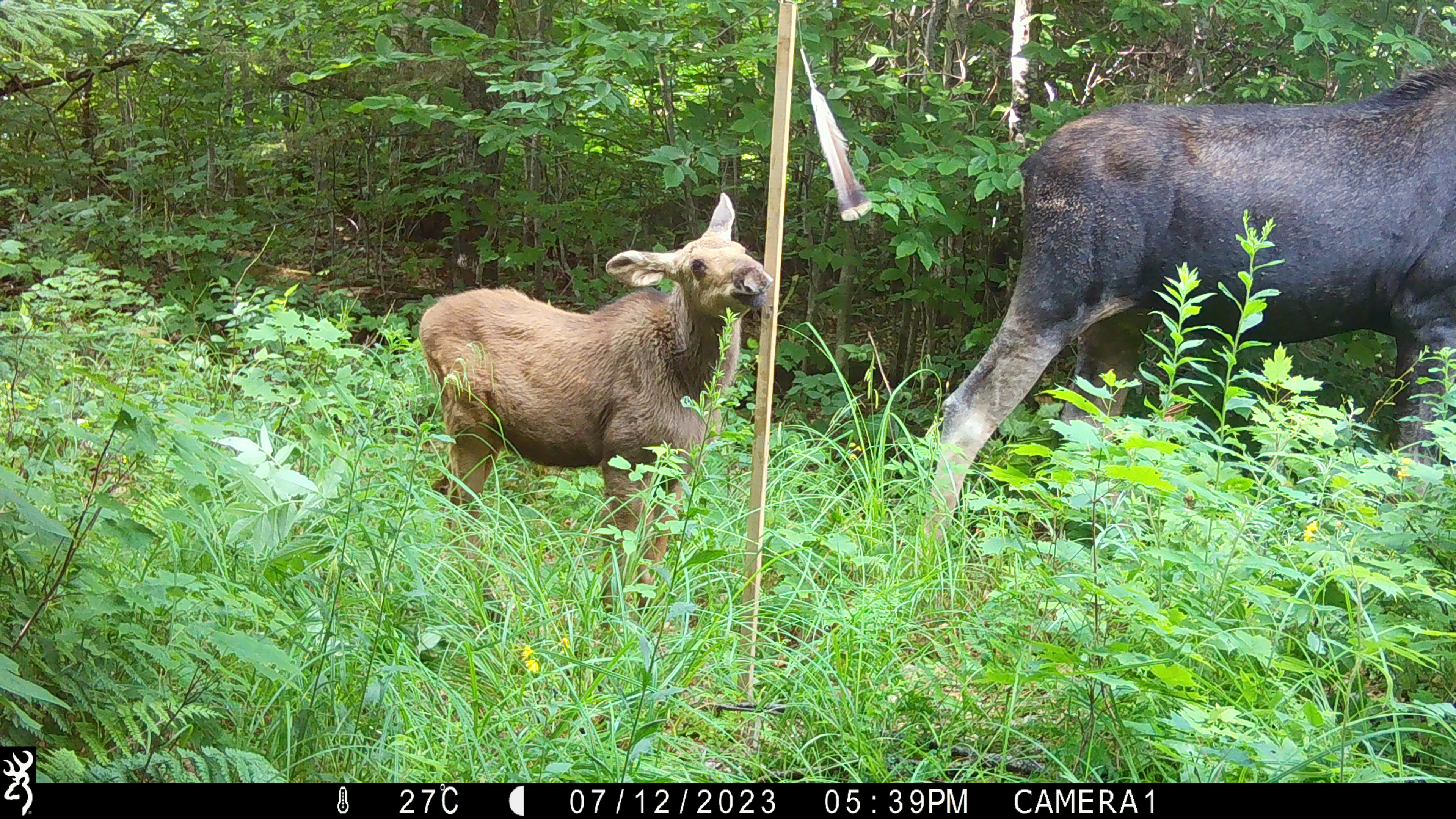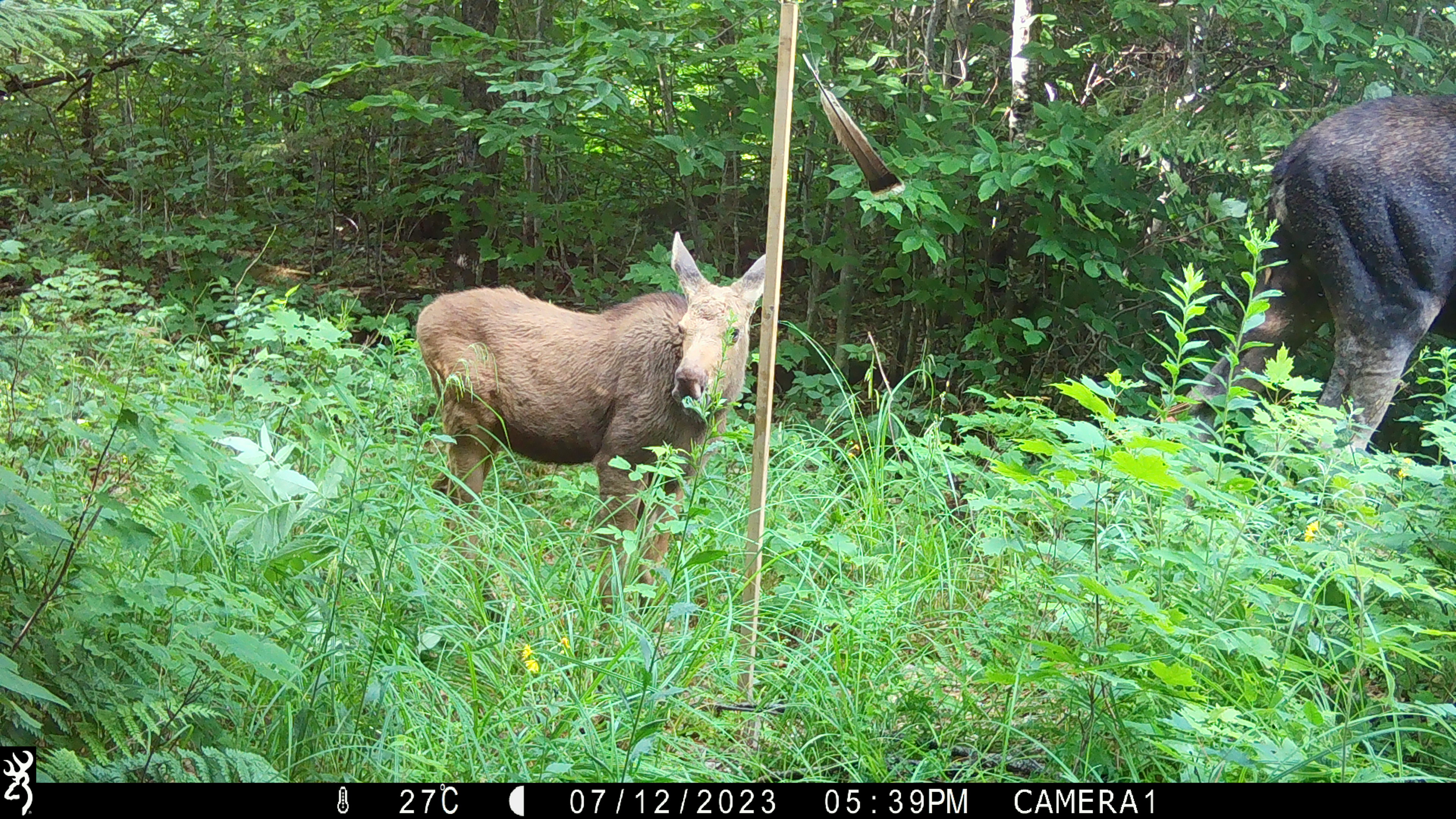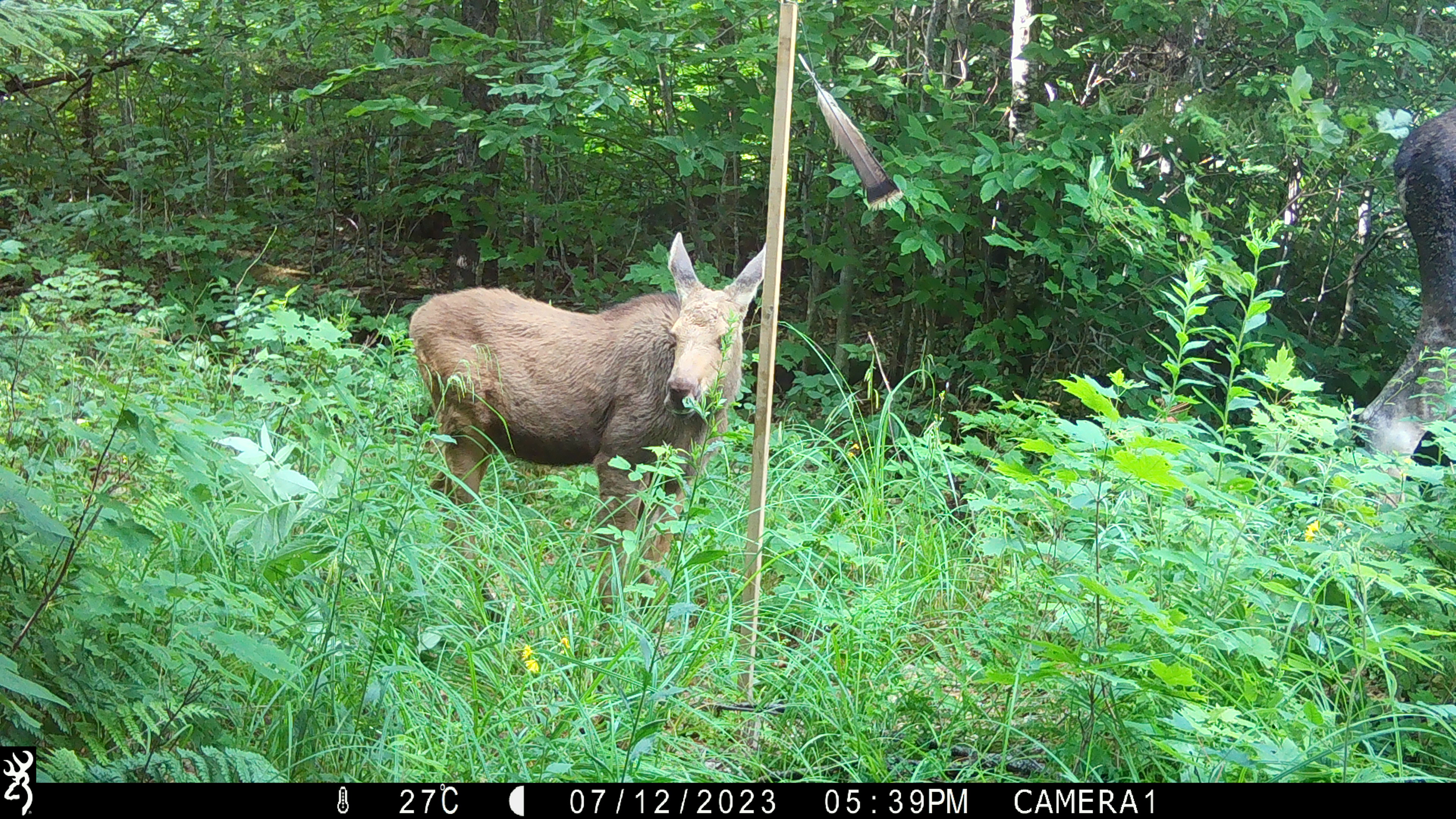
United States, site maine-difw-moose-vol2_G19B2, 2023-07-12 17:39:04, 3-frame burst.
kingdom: Animalia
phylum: Chordata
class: Mammalia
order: Artiodactyla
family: Cervidae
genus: Alces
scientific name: Alces alces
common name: moose